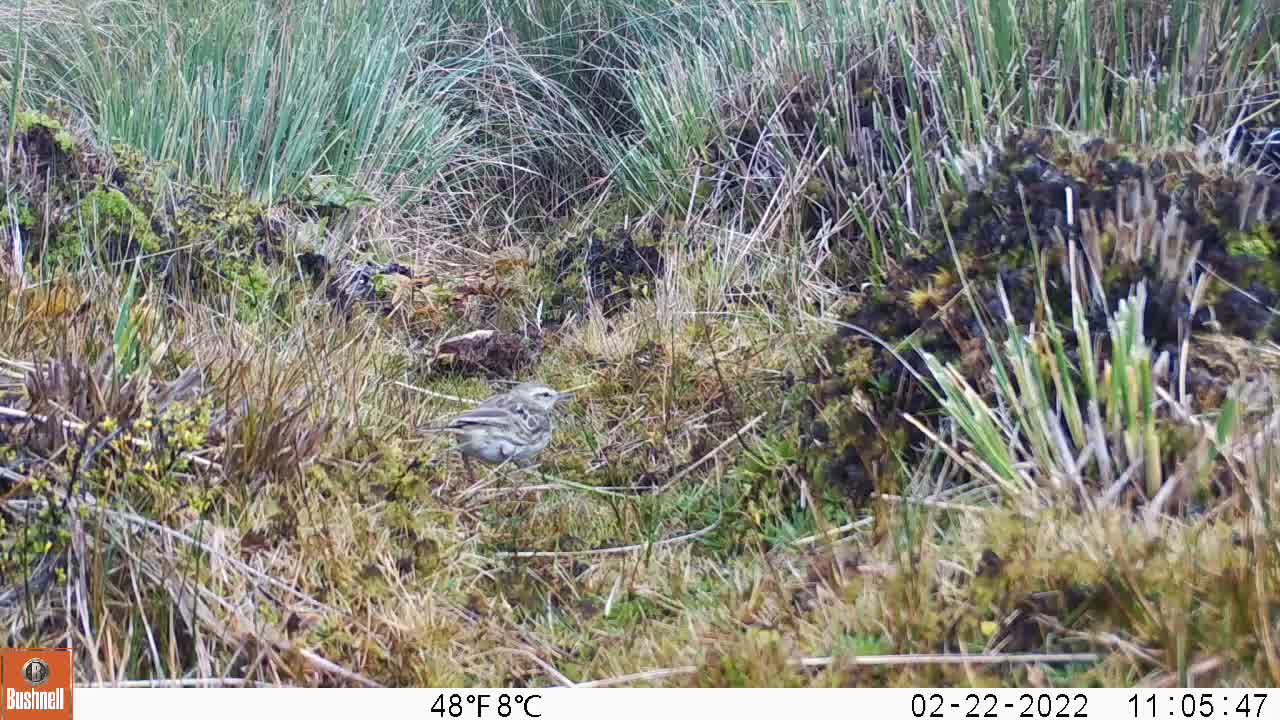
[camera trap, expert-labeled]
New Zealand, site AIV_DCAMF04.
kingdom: Animalia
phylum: Chordata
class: Aves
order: Passeriformes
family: Motacillidae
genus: Anthus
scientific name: Anthus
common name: pipit